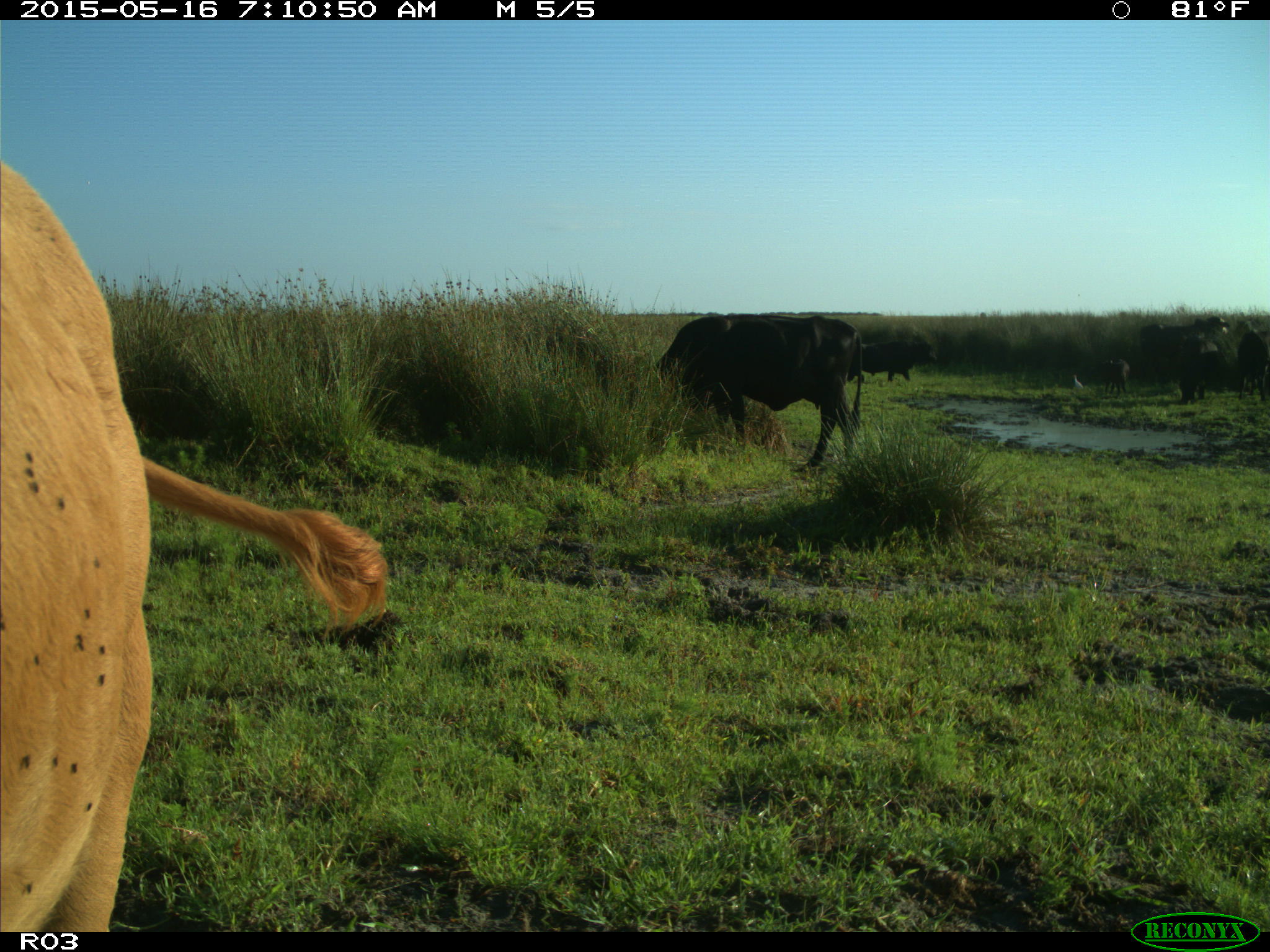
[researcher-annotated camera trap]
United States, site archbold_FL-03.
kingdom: Animalia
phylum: Chordata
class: Mammalia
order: Artiodactyla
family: Bovidae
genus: Bos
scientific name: Bos taurus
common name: domestic cow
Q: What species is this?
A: Bos taurus (domestic cow).